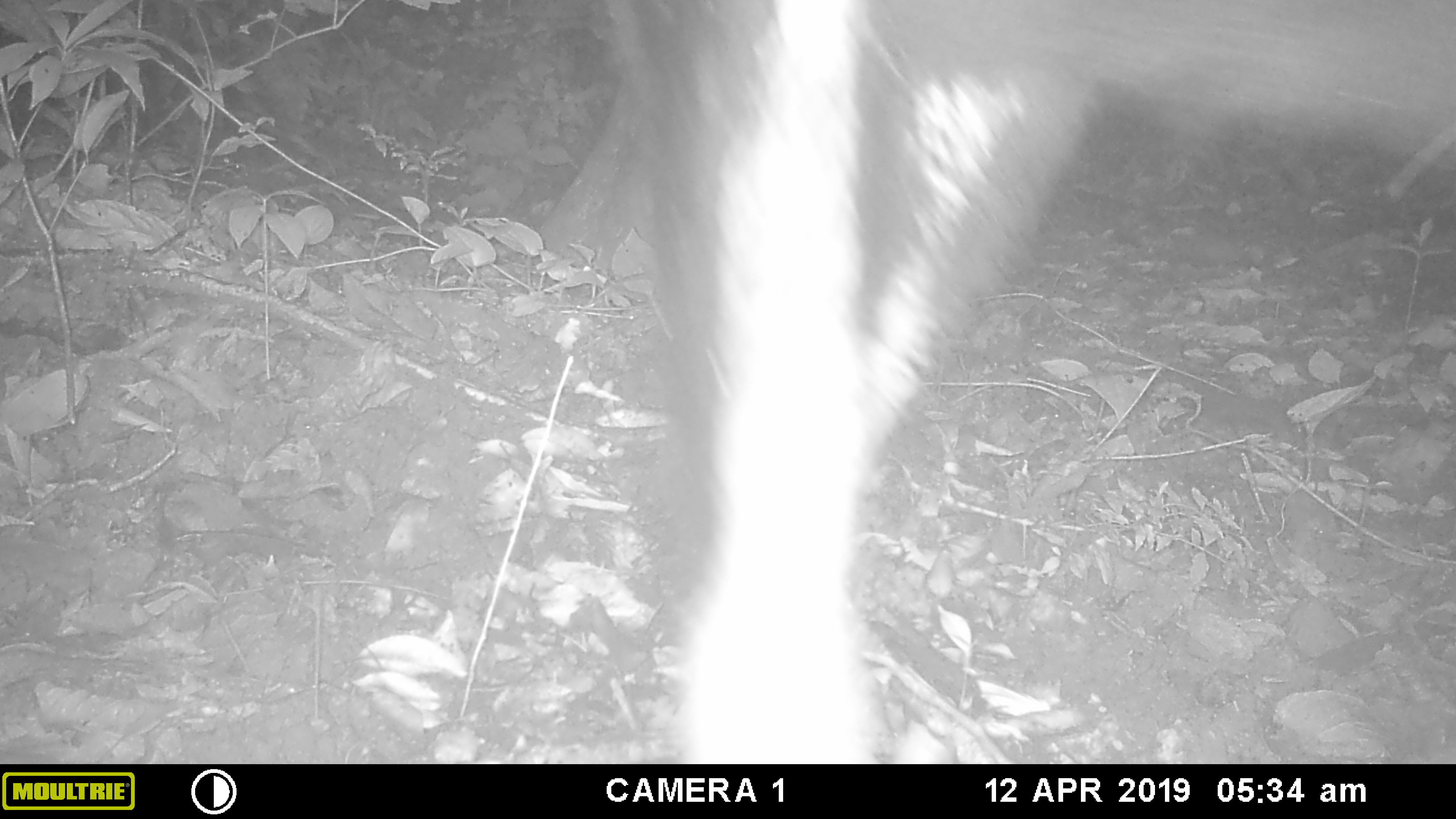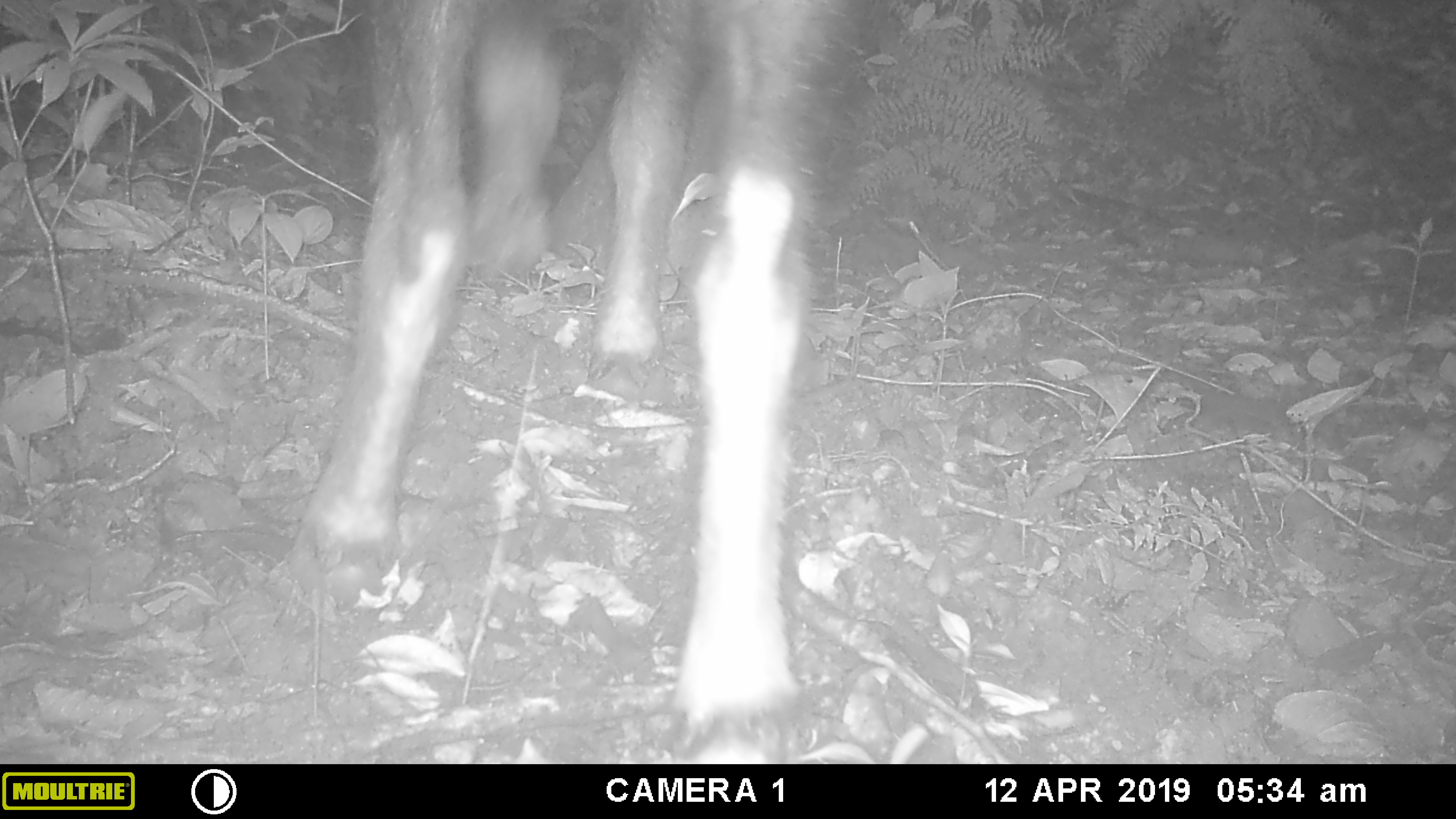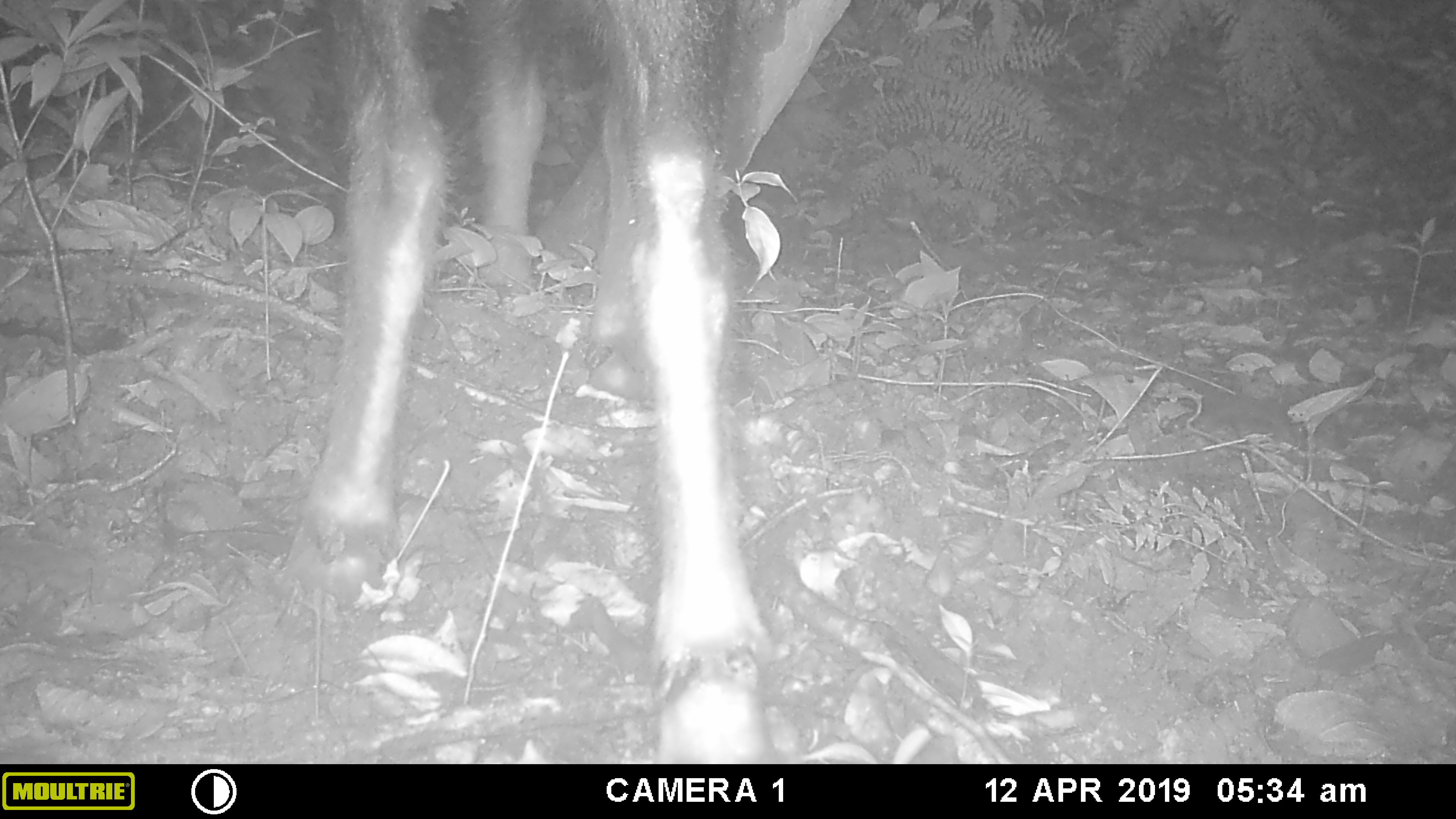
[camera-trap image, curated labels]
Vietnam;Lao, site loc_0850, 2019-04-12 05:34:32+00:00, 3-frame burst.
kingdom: Animalia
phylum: Chordata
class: Mammalia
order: Artiodactyla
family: Bovidae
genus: Capricornis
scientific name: Capricornis sumatraensis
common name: chinese serow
Chinese serow (Capricornis sumatraensis). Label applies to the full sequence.